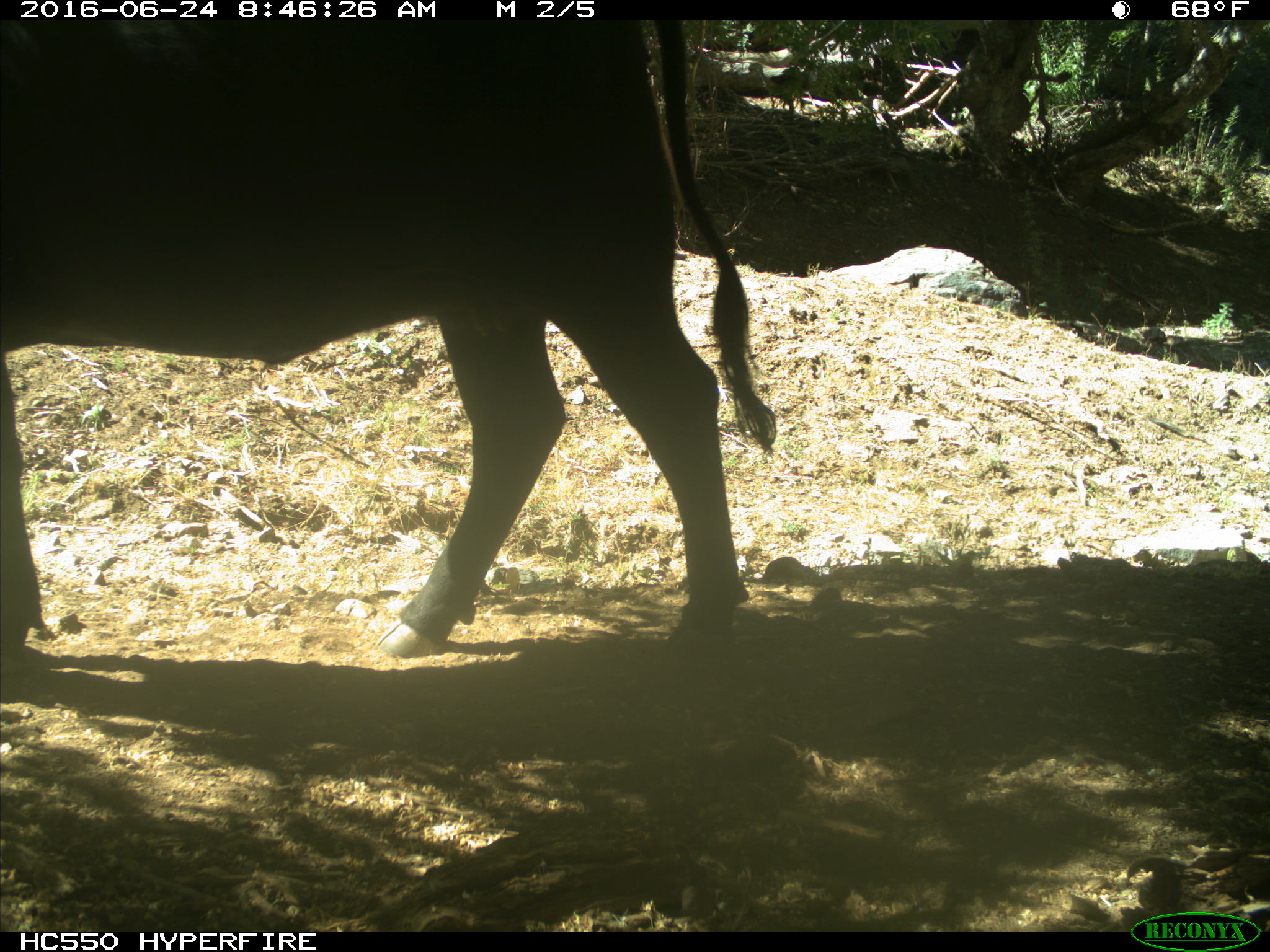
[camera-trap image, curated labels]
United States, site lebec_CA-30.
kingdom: Animalia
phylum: Chordata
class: Mammalia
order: Artiodactyla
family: Bovidae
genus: Bos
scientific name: Bos taurus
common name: domestic cow